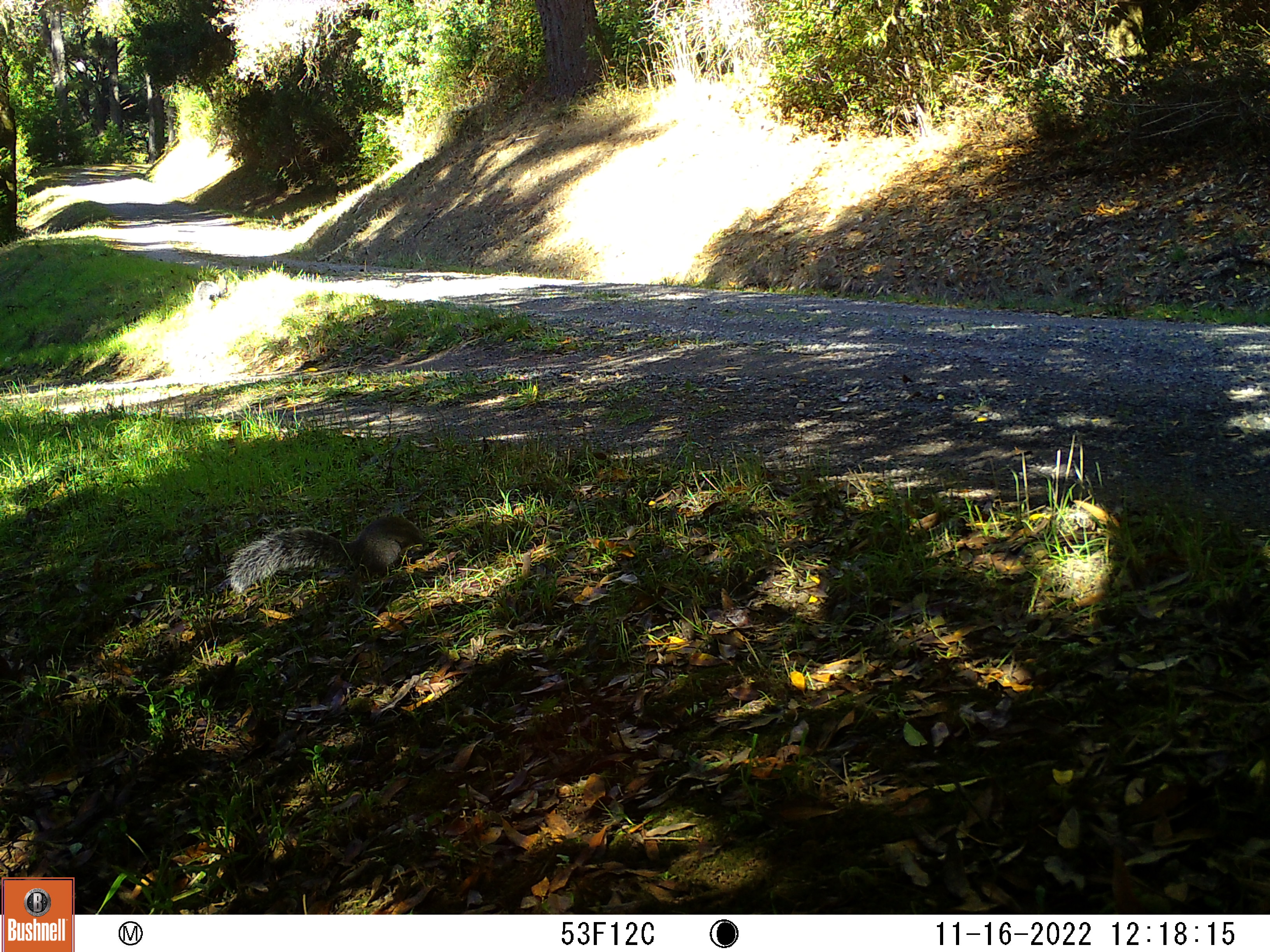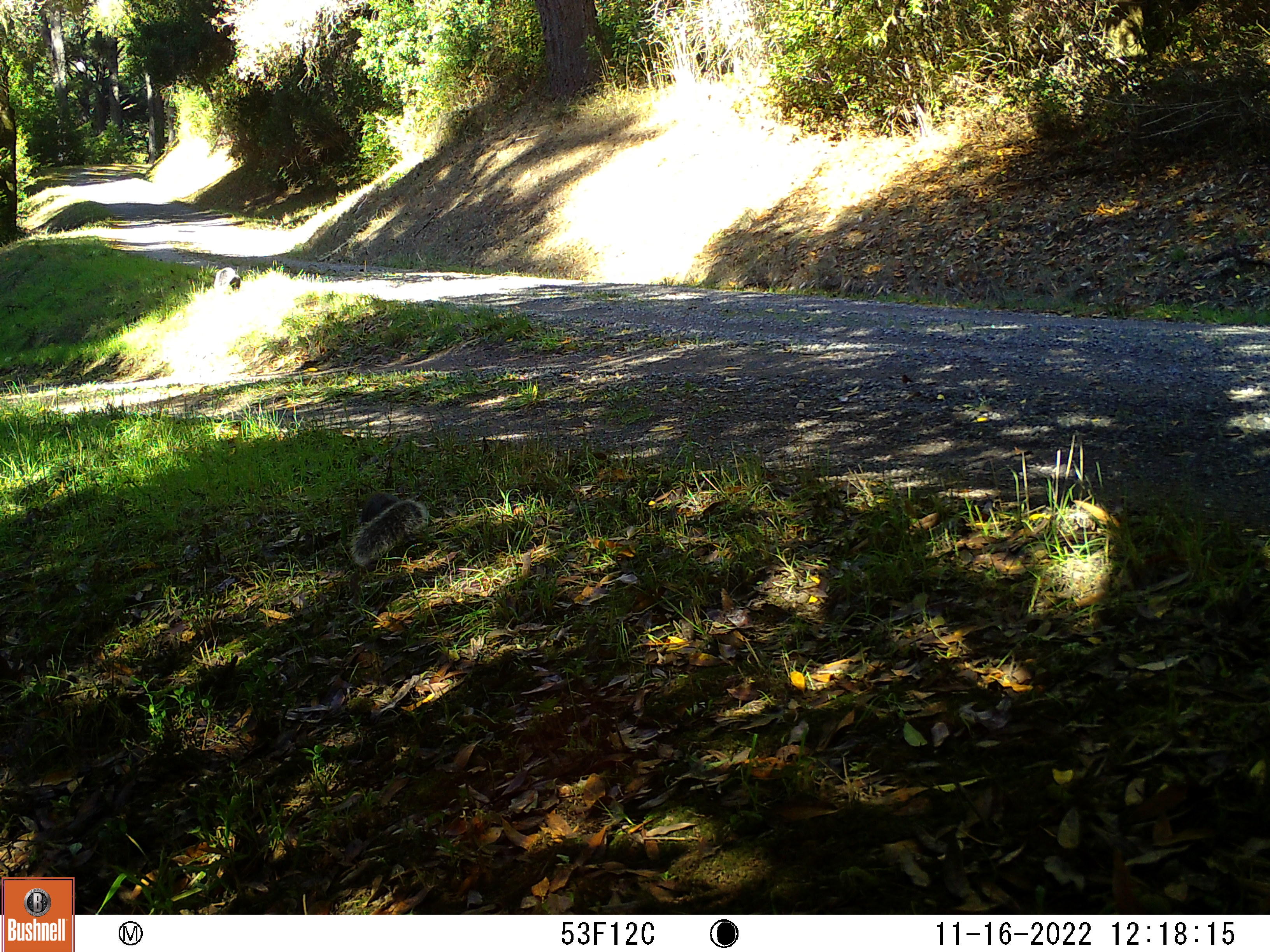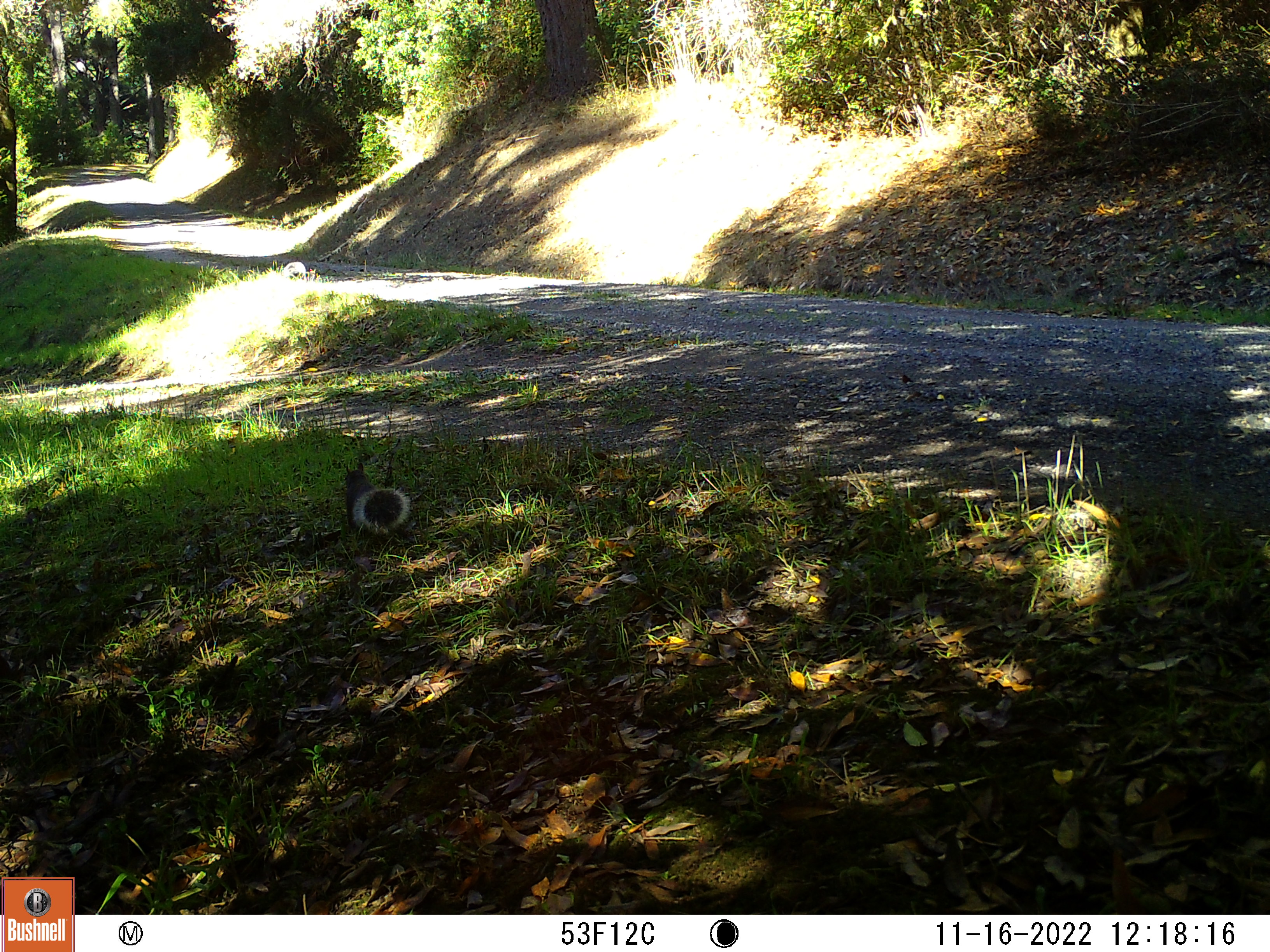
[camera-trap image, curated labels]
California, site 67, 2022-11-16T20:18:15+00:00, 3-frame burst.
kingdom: Animalia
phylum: Chordata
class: Mammalia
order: Rodentia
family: Sciuridae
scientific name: Sciuridae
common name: squirrel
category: unknown squirrel